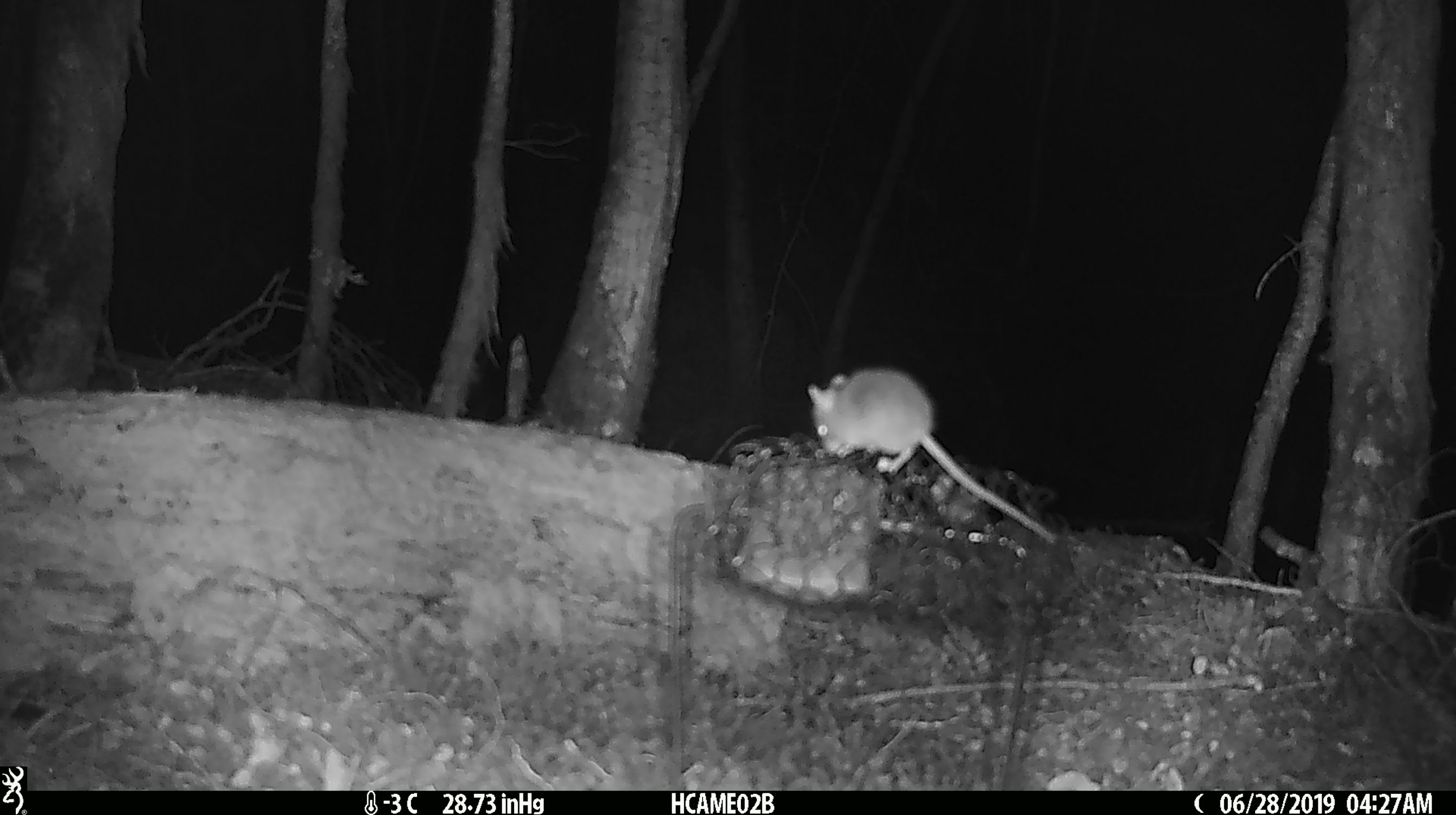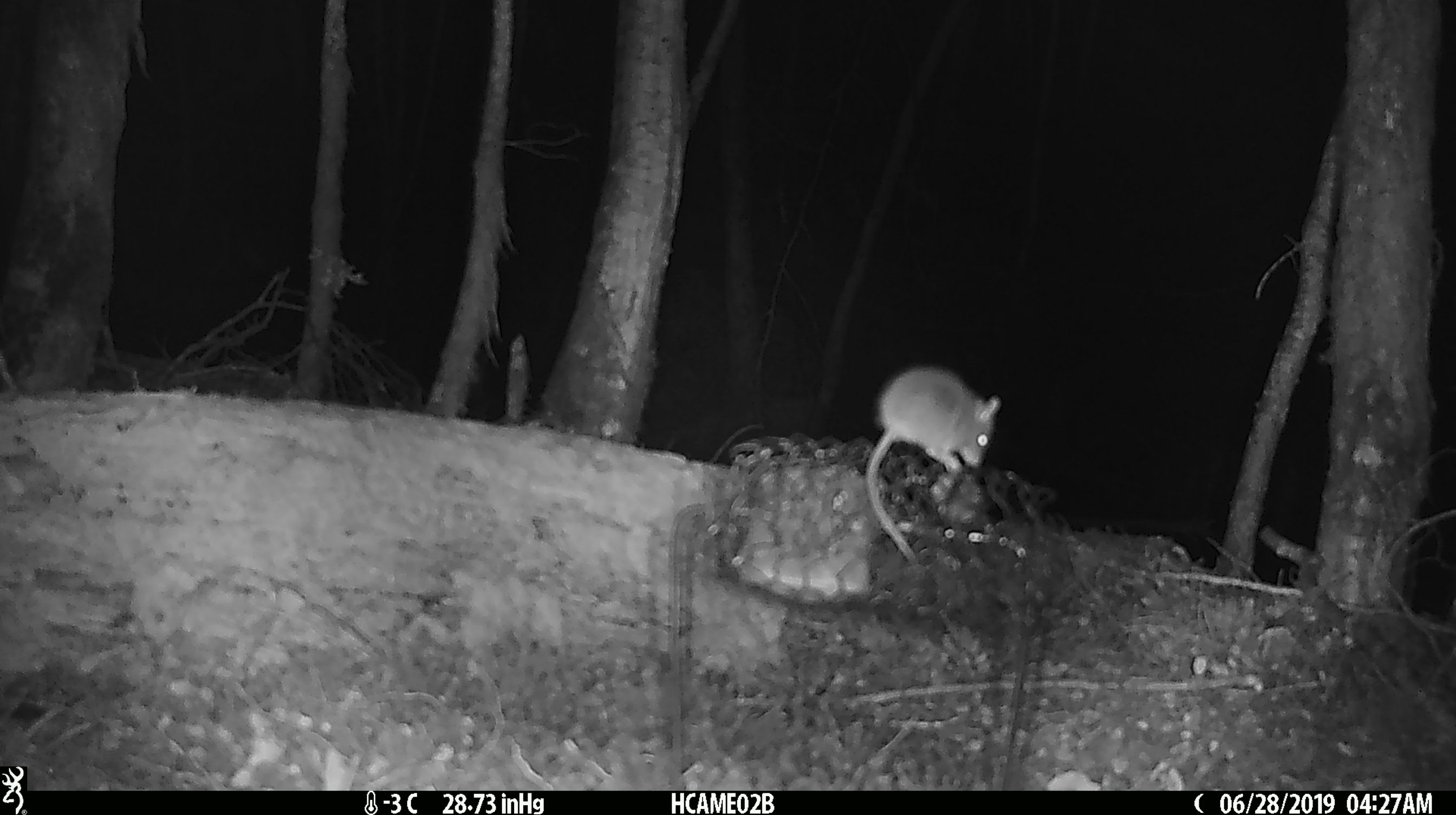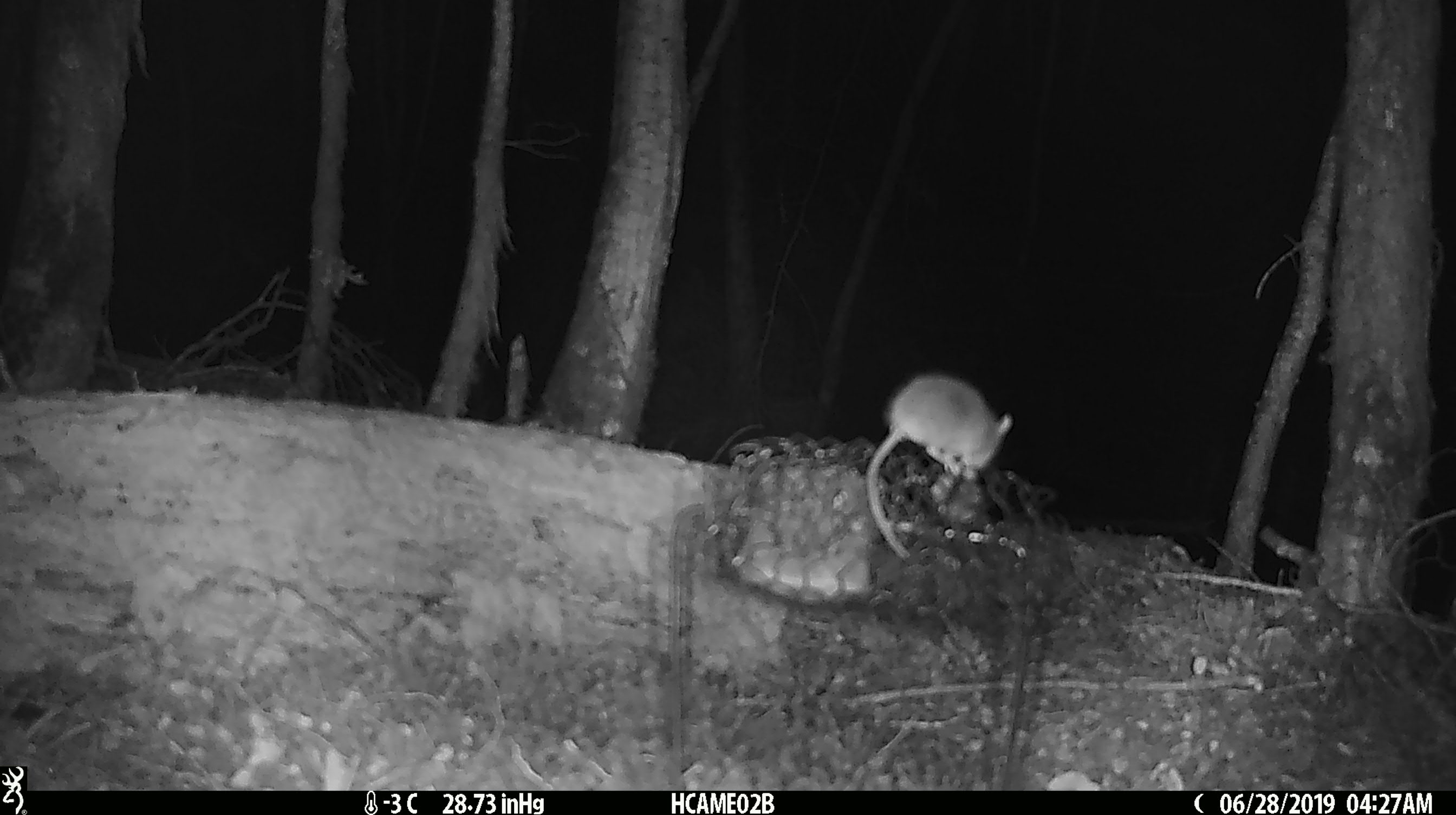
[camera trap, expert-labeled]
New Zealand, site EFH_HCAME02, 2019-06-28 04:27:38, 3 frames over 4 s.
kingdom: Animalia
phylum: Chordata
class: Mammalia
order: Rodentia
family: Muridae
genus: Mus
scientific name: Mus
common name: mouse